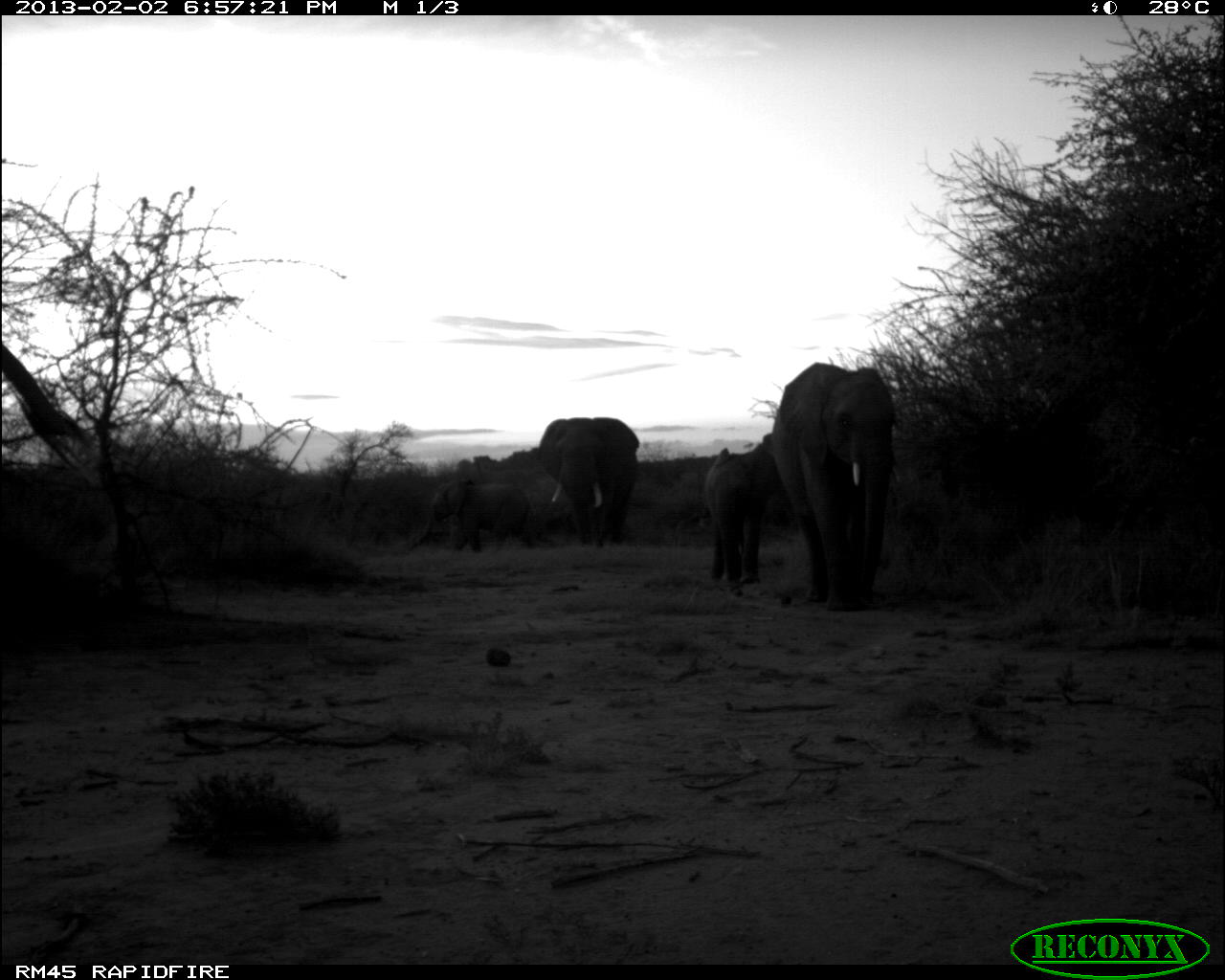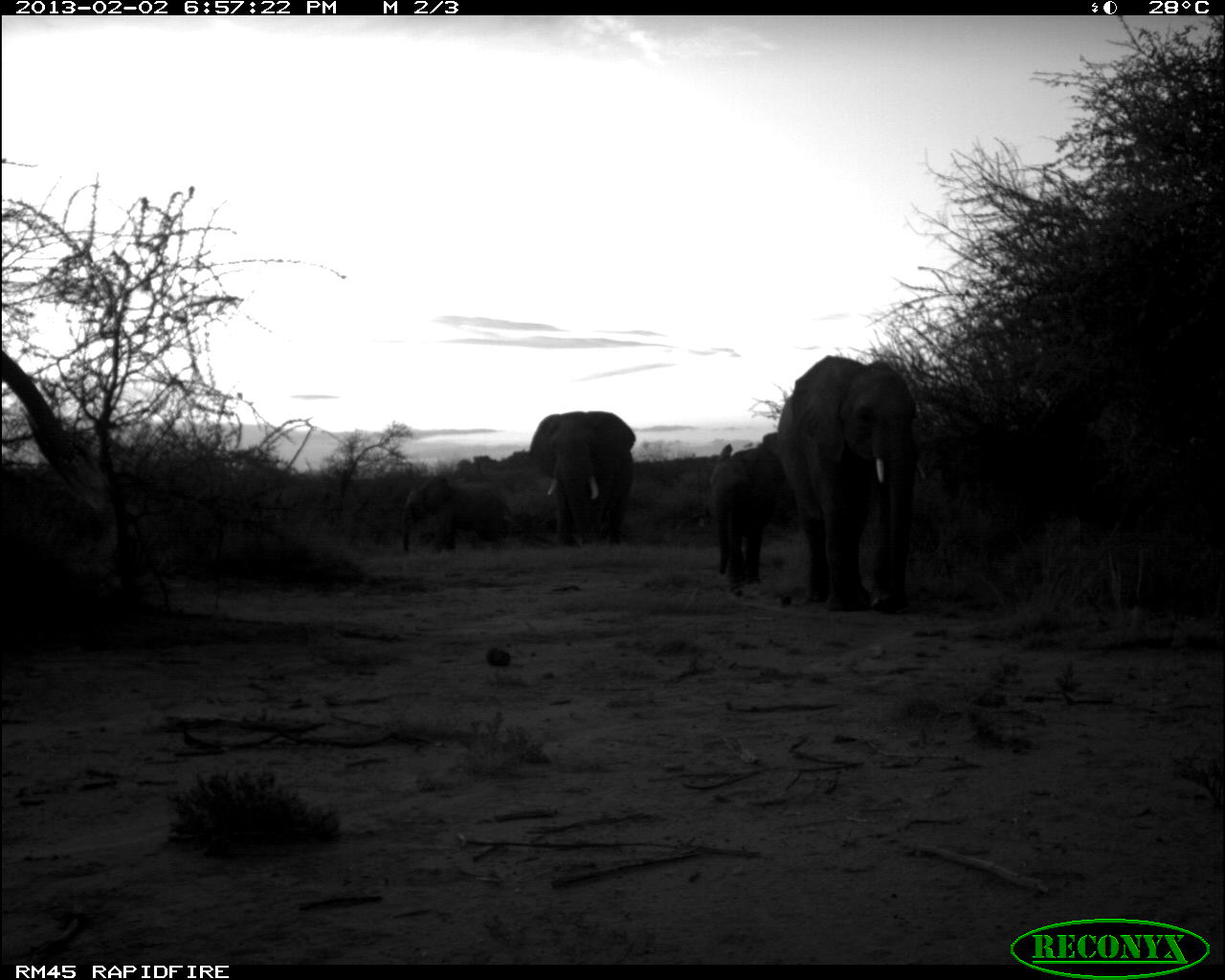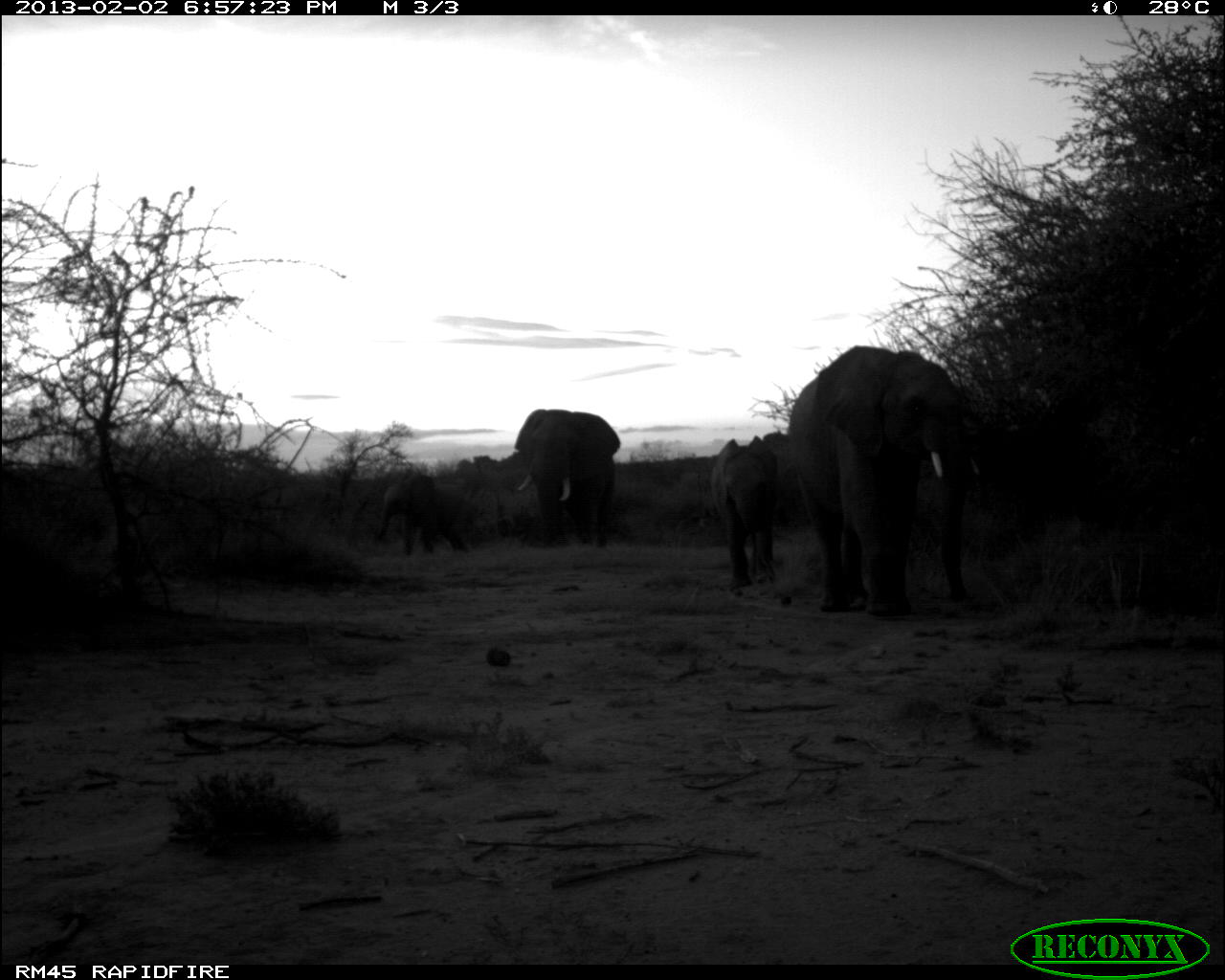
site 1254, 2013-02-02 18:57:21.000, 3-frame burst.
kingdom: Animalia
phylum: Chordata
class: Mammalia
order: Proboscidea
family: Elephantidae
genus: Loxodonta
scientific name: Loxodonta africana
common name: african bush elephant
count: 5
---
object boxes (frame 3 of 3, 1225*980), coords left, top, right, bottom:
loxodonta africana: 788, 346, 989, 613; 512, 410, 620, 546; 708, 435, 783, 590; 374, 474, 468, 553